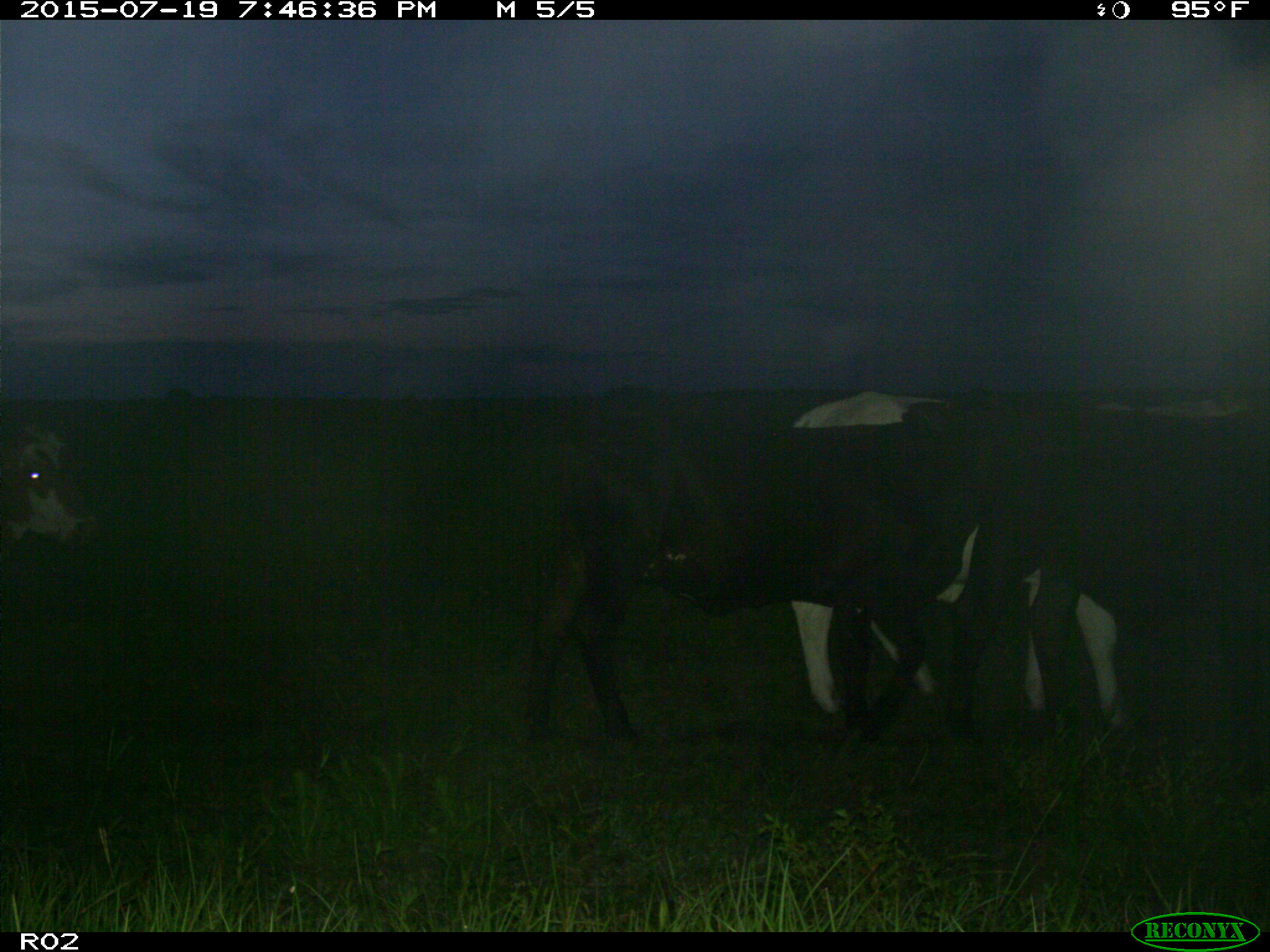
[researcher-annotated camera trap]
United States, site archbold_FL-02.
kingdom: Animalia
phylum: Chordata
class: Mammalia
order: Artiodactyla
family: Bovidae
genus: Bos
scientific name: Bos taurus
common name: domestic cow